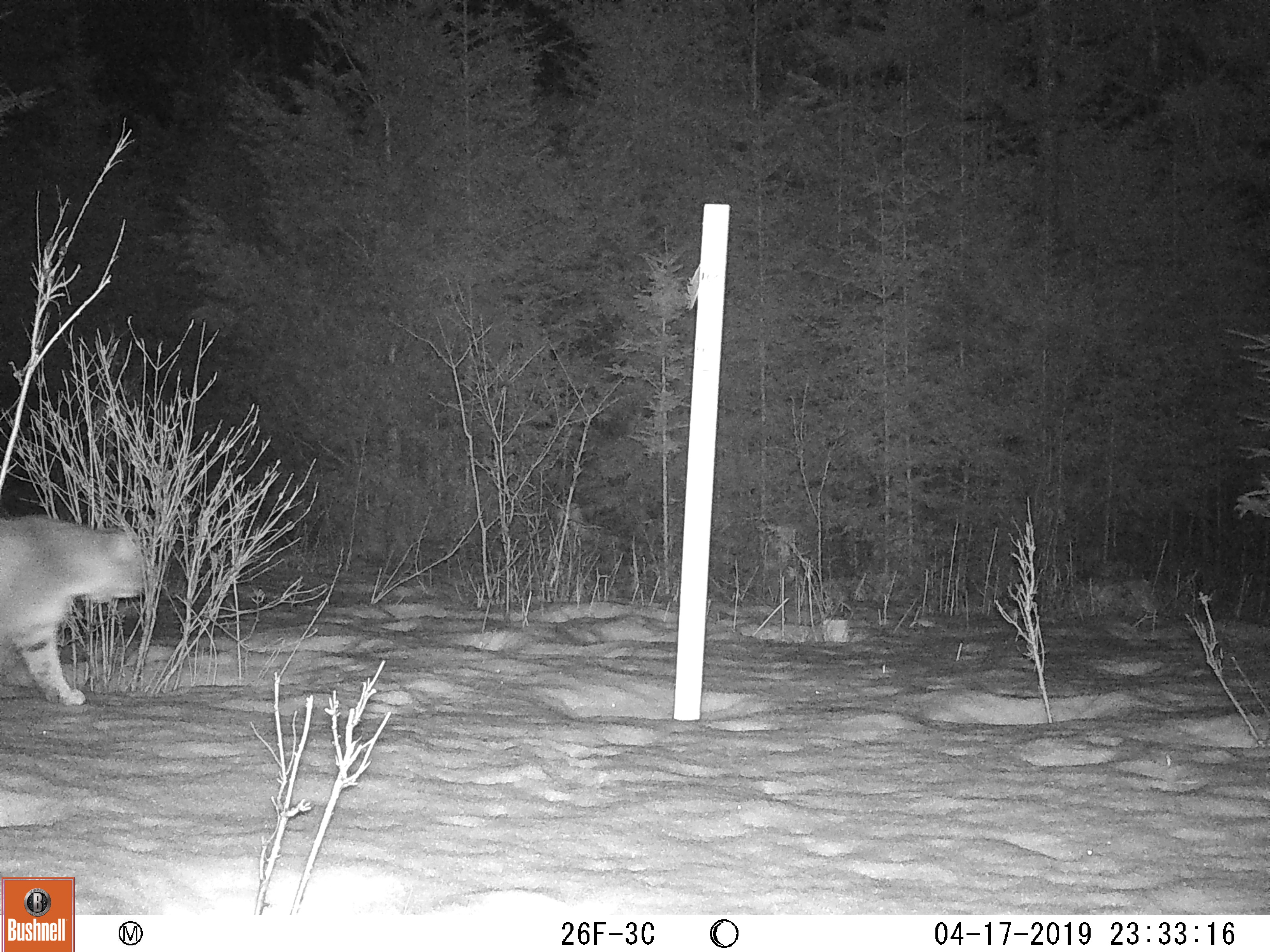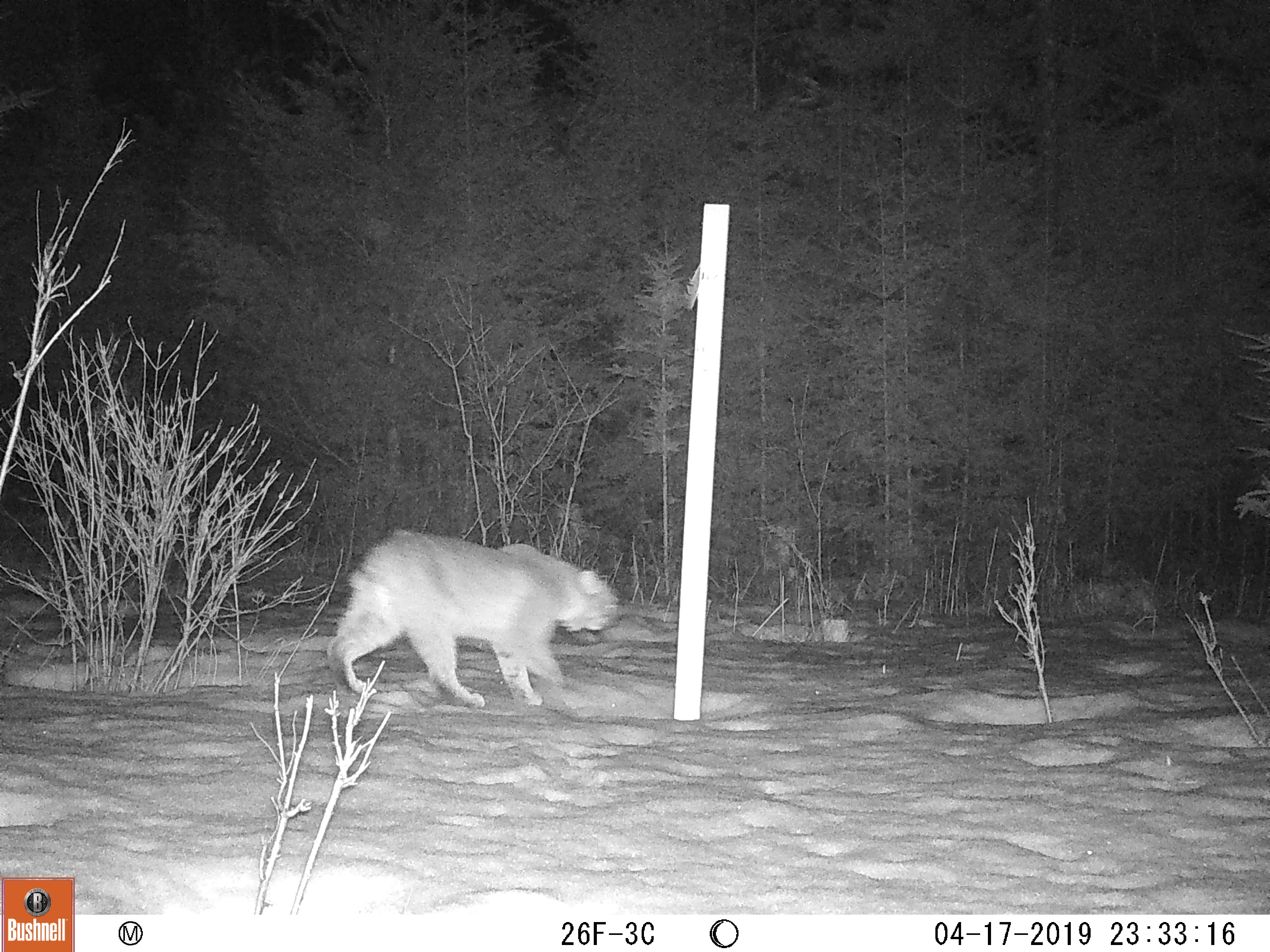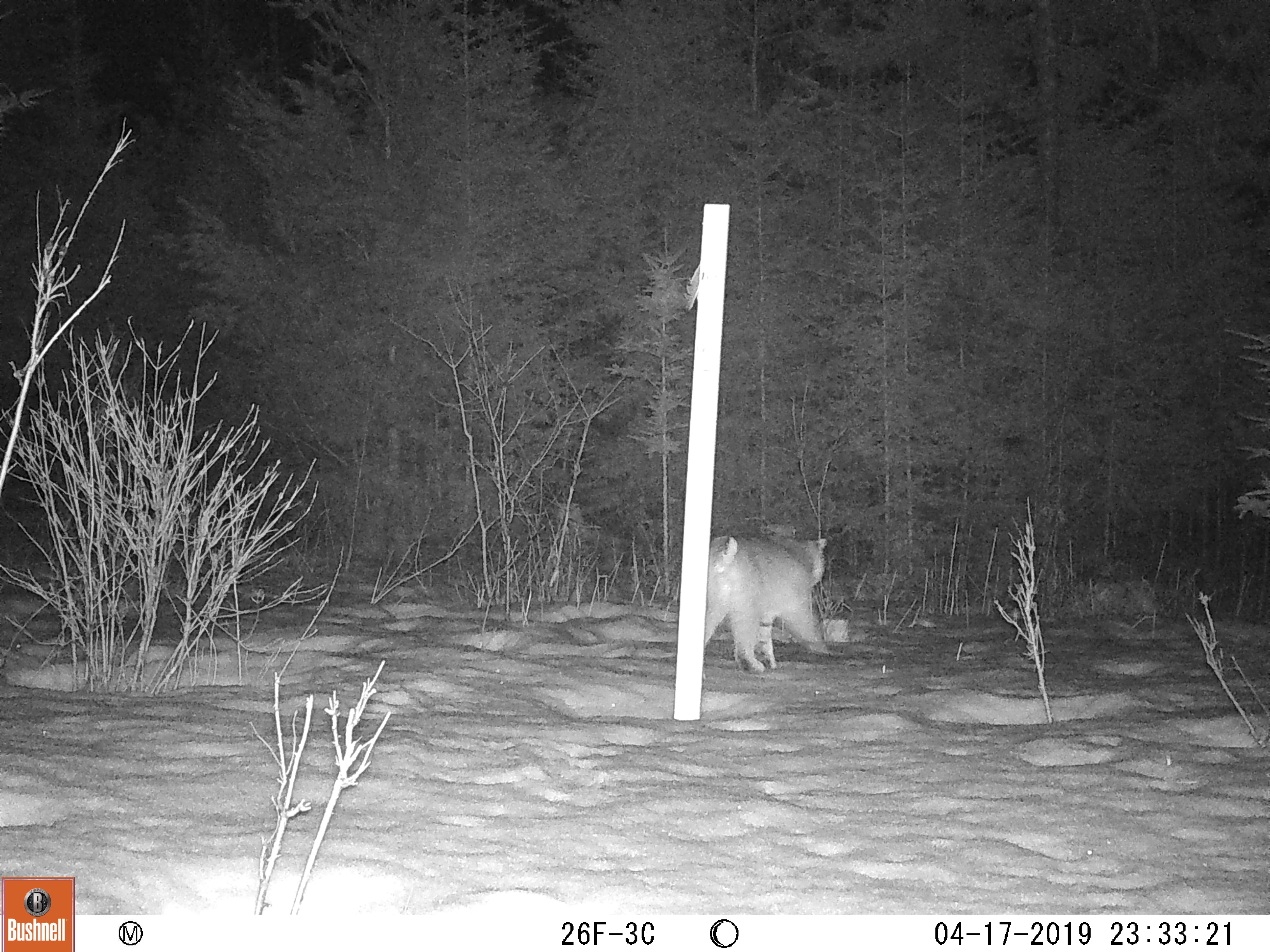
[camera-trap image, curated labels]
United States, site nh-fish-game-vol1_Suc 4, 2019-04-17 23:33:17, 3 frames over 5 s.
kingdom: Animalia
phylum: Chordata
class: Mammalia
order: Carnivora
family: Felidae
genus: Lynx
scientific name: Lynx rufus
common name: bobcat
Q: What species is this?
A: Bobcat (Lynx rufus).